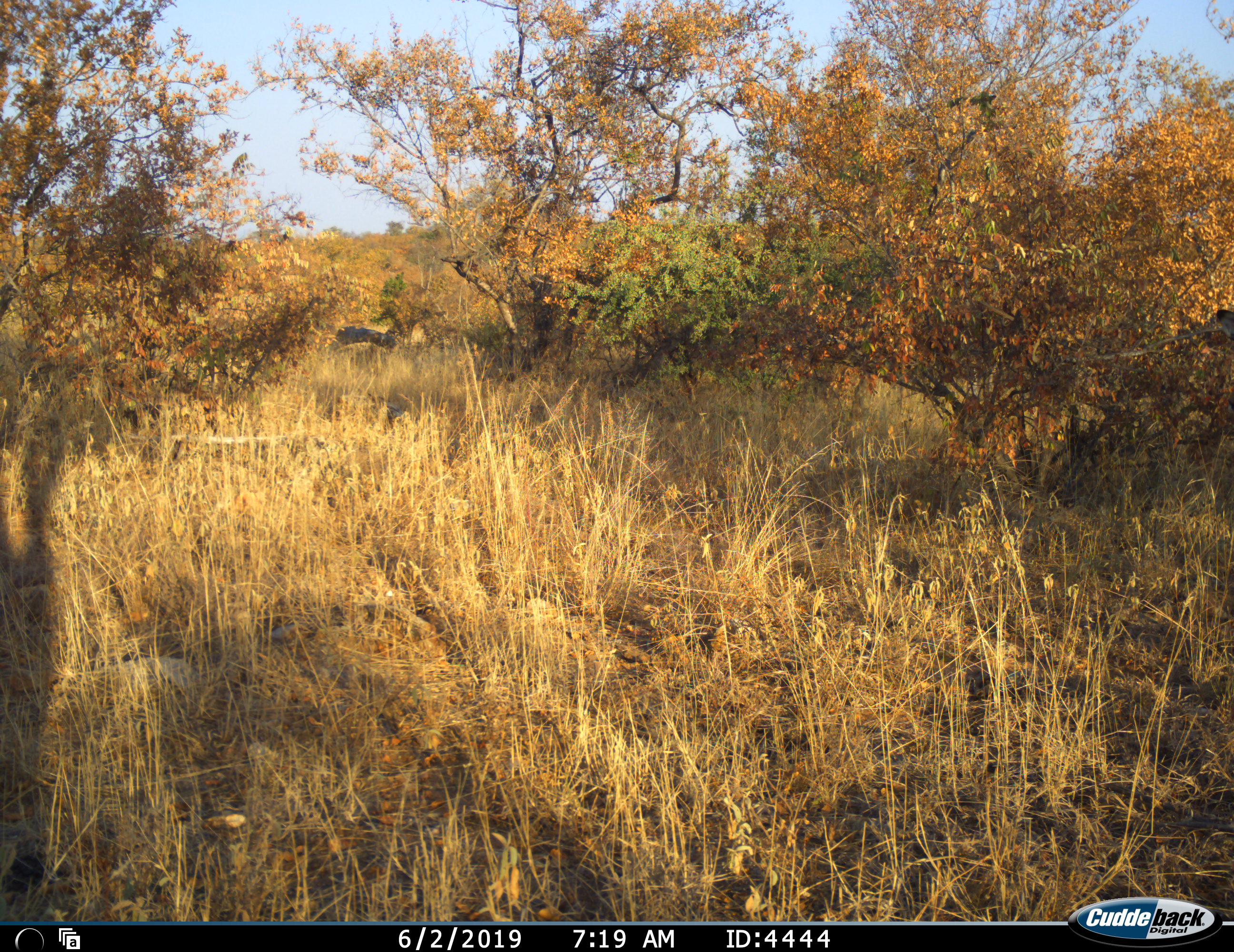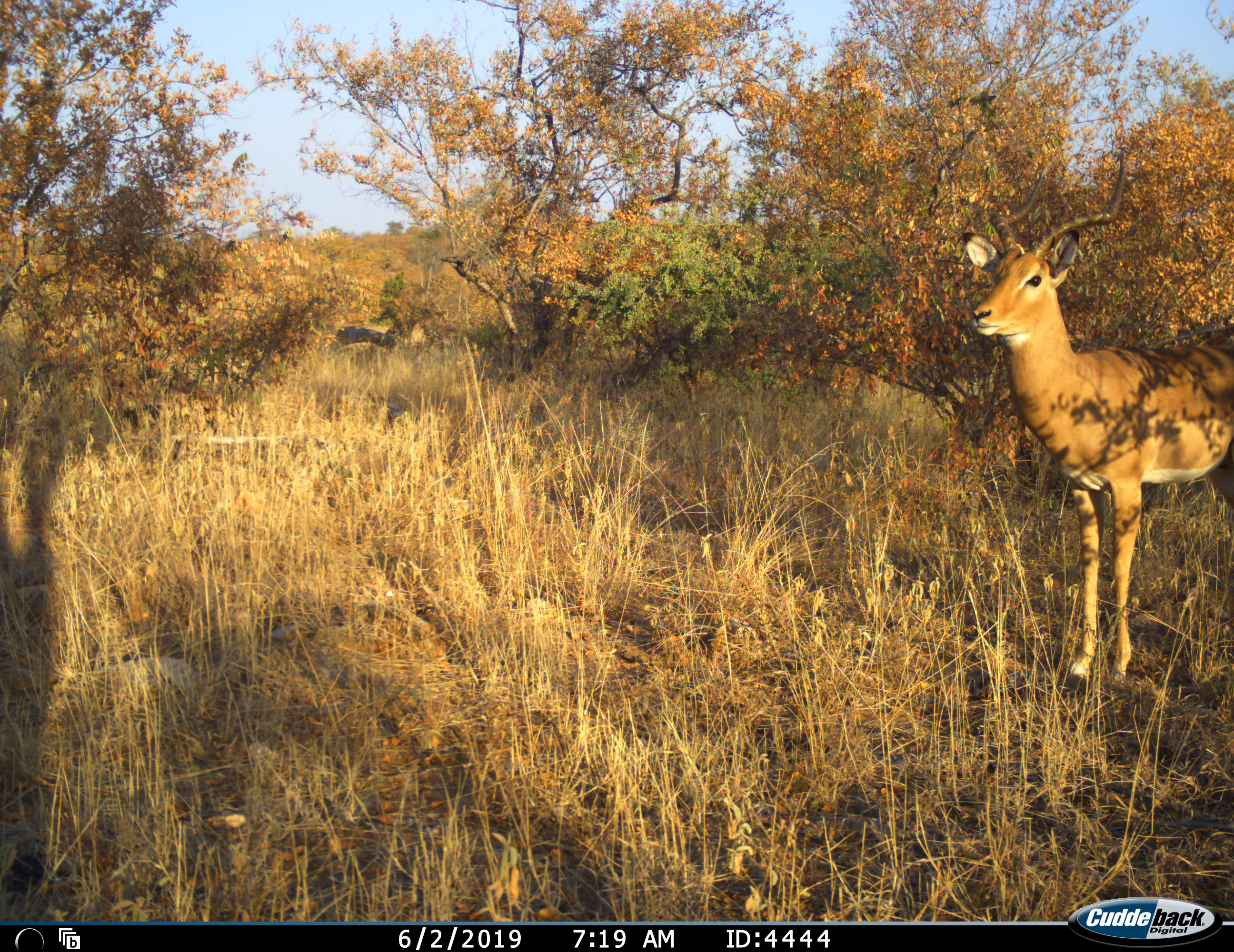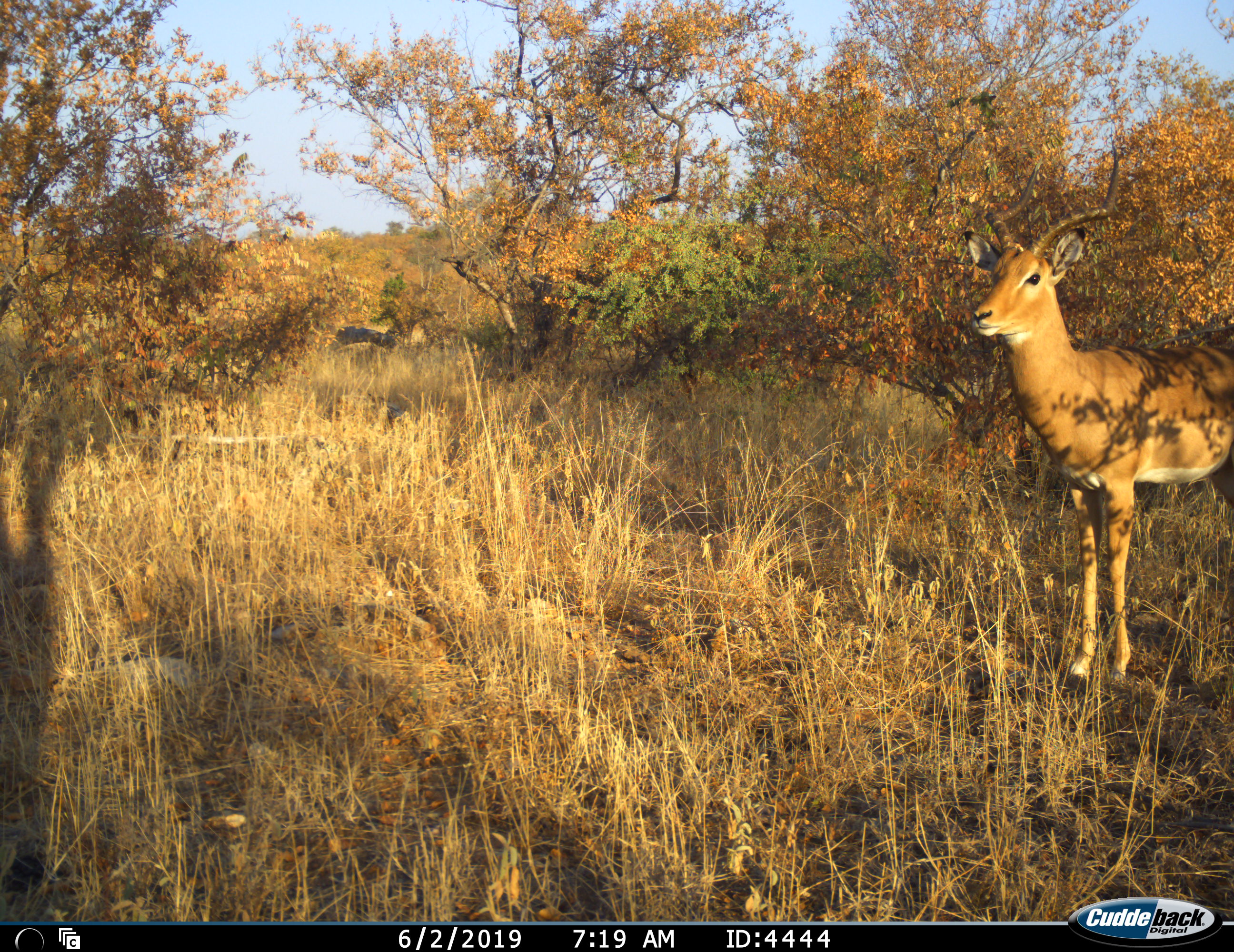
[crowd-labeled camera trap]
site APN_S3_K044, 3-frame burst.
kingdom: Animalia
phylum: Chordata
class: Mammalia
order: Artiodactyla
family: Bovidae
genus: Aepyceros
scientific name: Aepyceros melampus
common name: impala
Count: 1.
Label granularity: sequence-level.